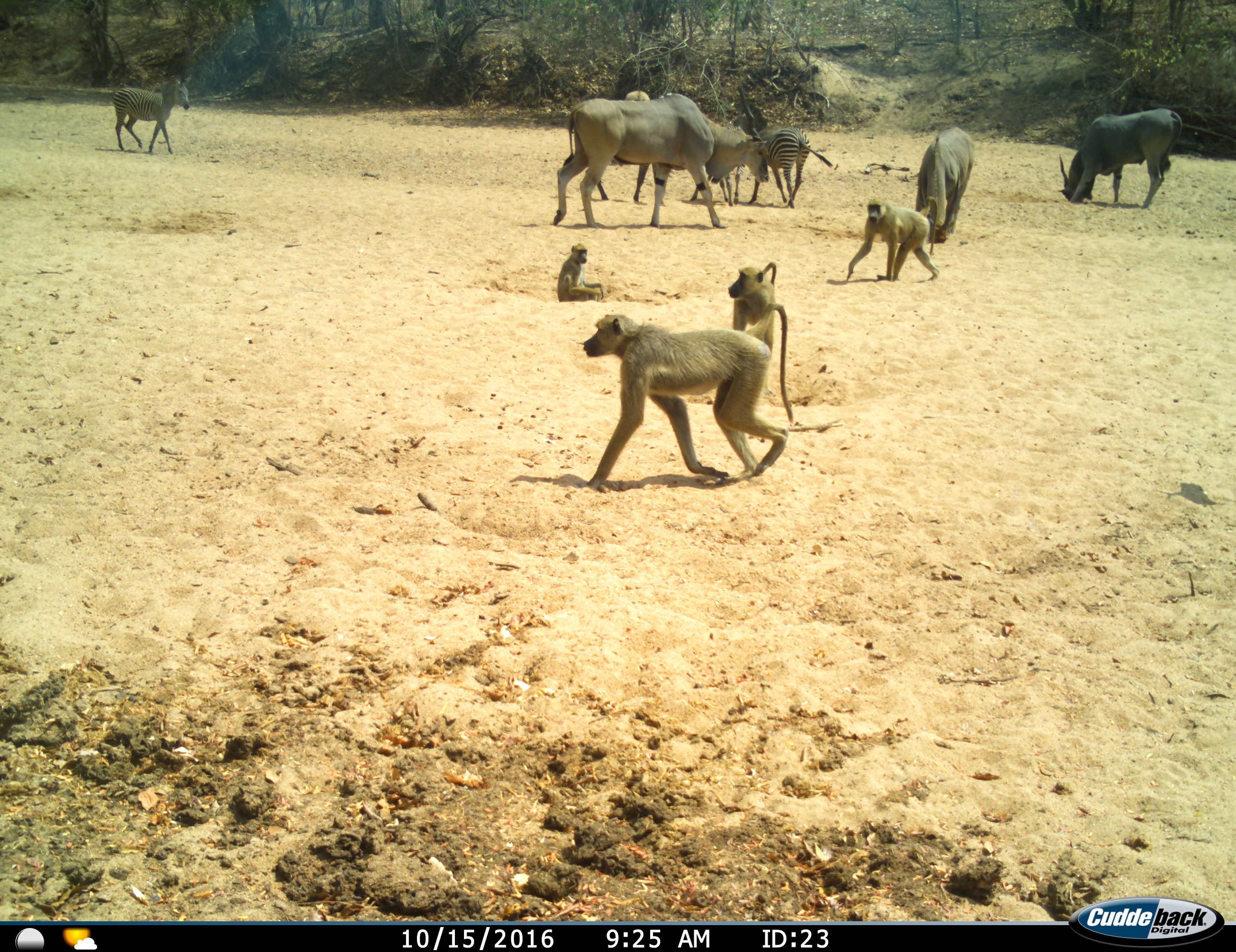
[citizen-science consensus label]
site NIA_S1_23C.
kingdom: Animalia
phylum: Chordata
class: Mammalia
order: Primates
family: Cercopithecidae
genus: Papio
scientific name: Papio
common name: baboon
Baboon (Papio), count 4. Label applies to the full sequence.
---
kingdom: Animalia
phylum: Chordata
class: Mammalia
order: Artiodactyla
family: Bovidae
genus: Tragelaphus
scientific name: Tragelaphus oryx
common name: eland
Eland (Tragelaphus oryx), count 4. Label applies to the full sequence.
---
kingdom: Animalia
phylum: Chordata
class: Mammalia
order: Perissodactyla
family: Equidae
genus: Equus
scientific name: Equus quagga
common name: plains zebra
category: zebraplains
Zebraplains (plains zebra) (Equus quagga), count 3. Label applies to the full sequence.